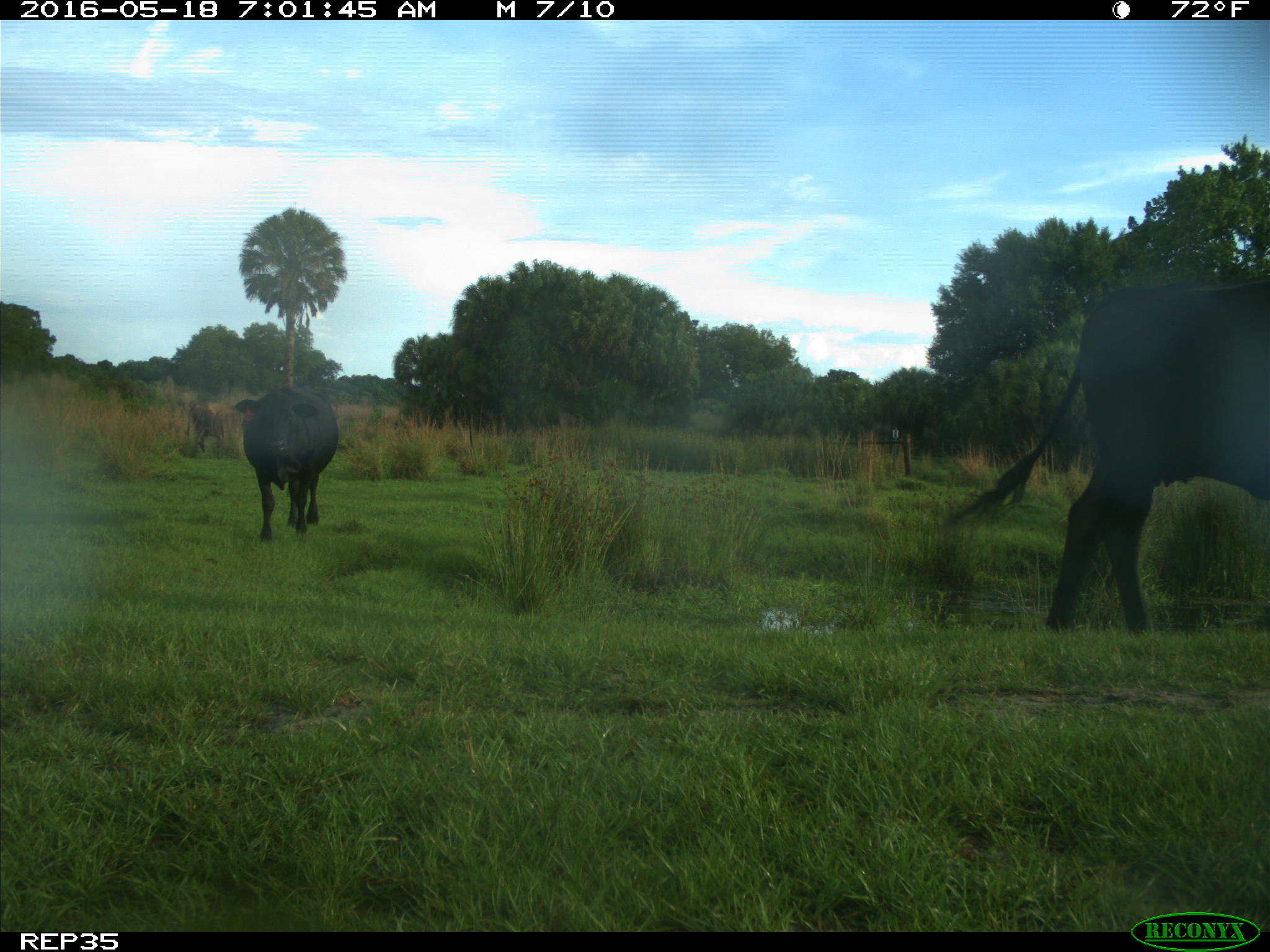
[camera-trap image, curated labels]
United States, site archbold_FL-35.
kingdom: Animalia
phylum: Chordata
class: Mammalia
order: Artiodactyla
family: Bovidae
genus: Bos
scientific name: Bos taurus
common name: domestic cow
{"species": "Bos taurus (domestic cow)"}